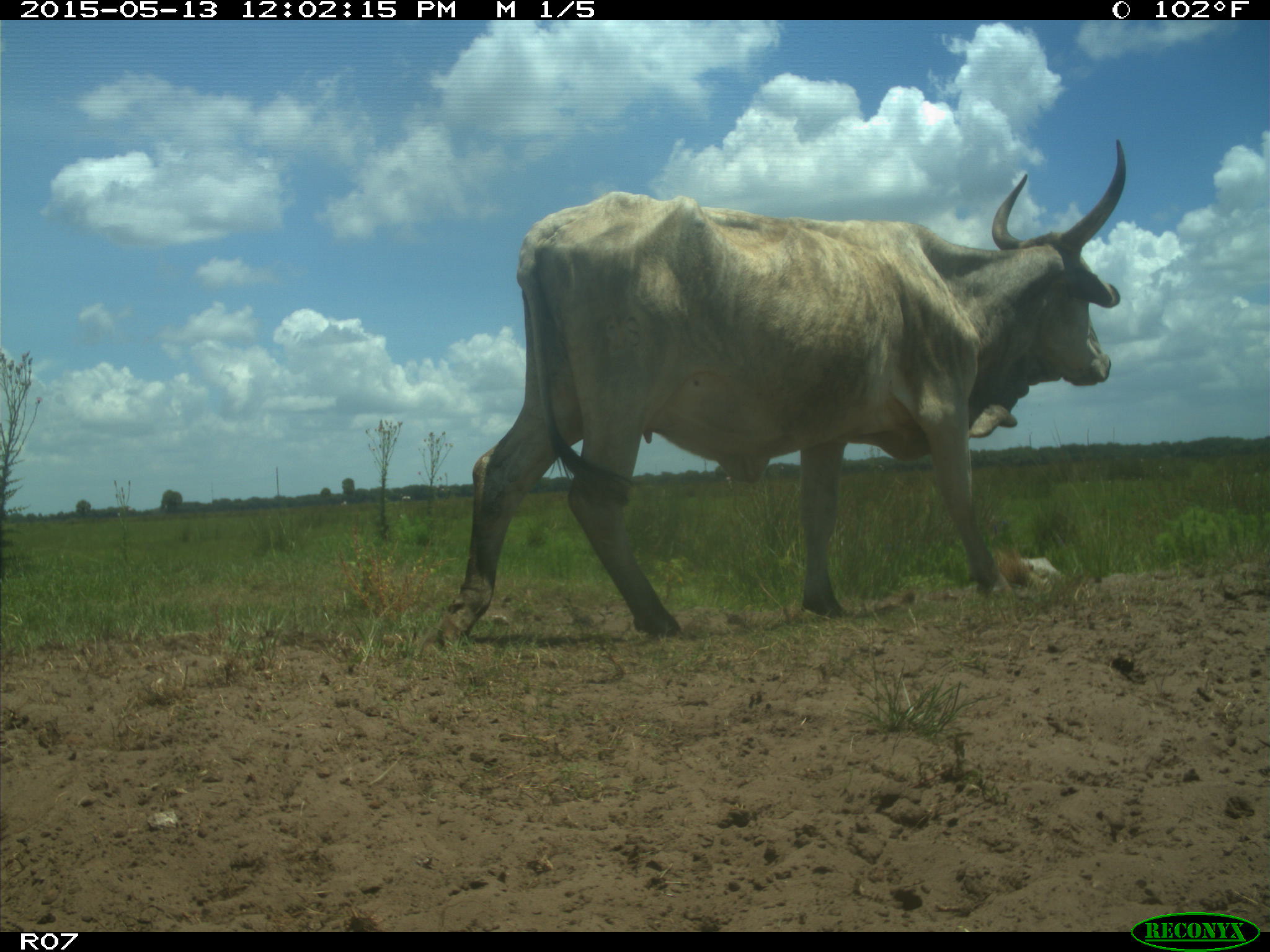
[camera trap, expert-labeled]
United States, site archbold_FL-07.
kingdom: Animalia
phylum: Chordata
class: Mammalia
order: Artiodactyla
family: Bovidae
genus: Bos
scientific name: Bos taurus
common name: domestic cow